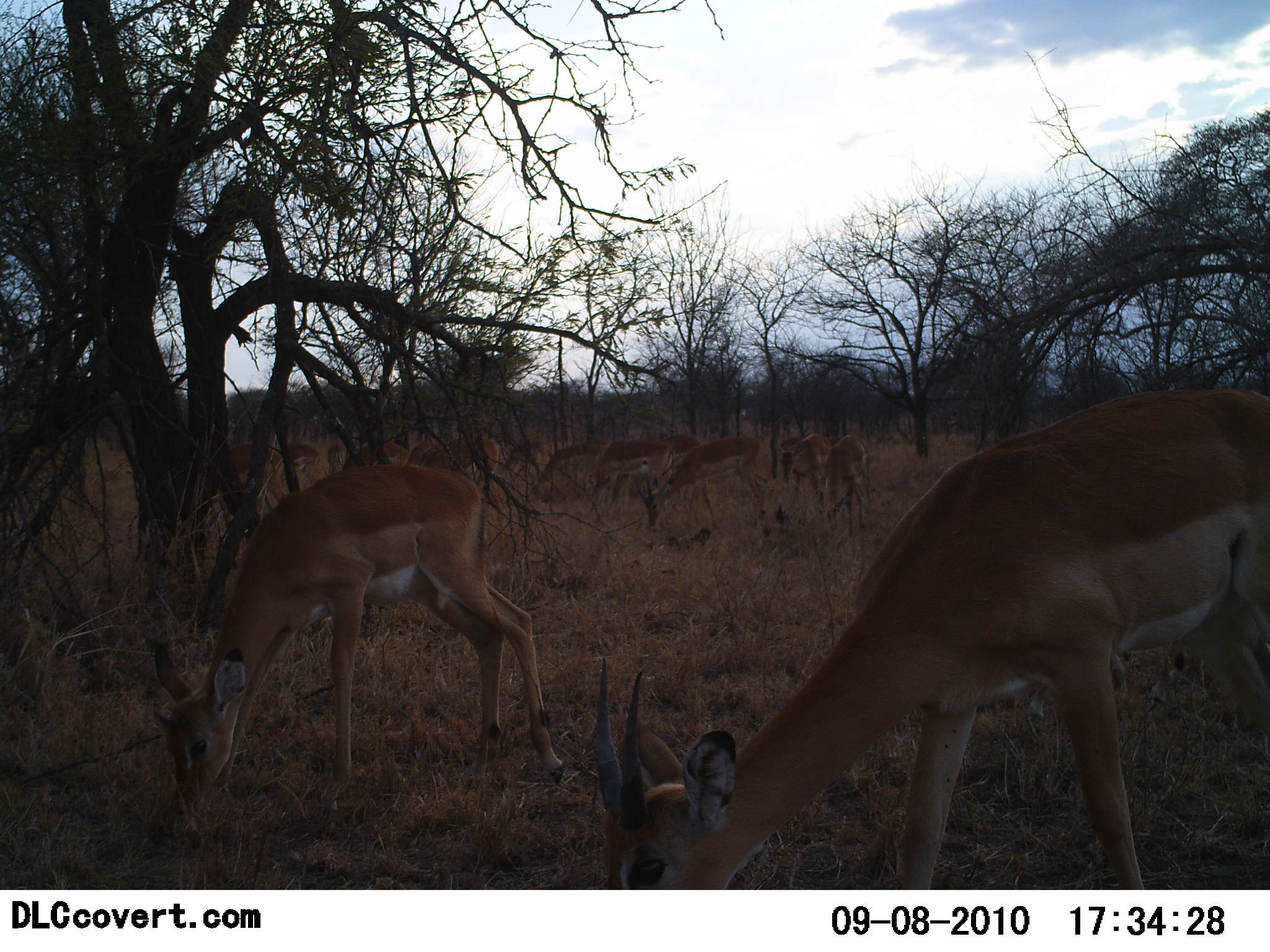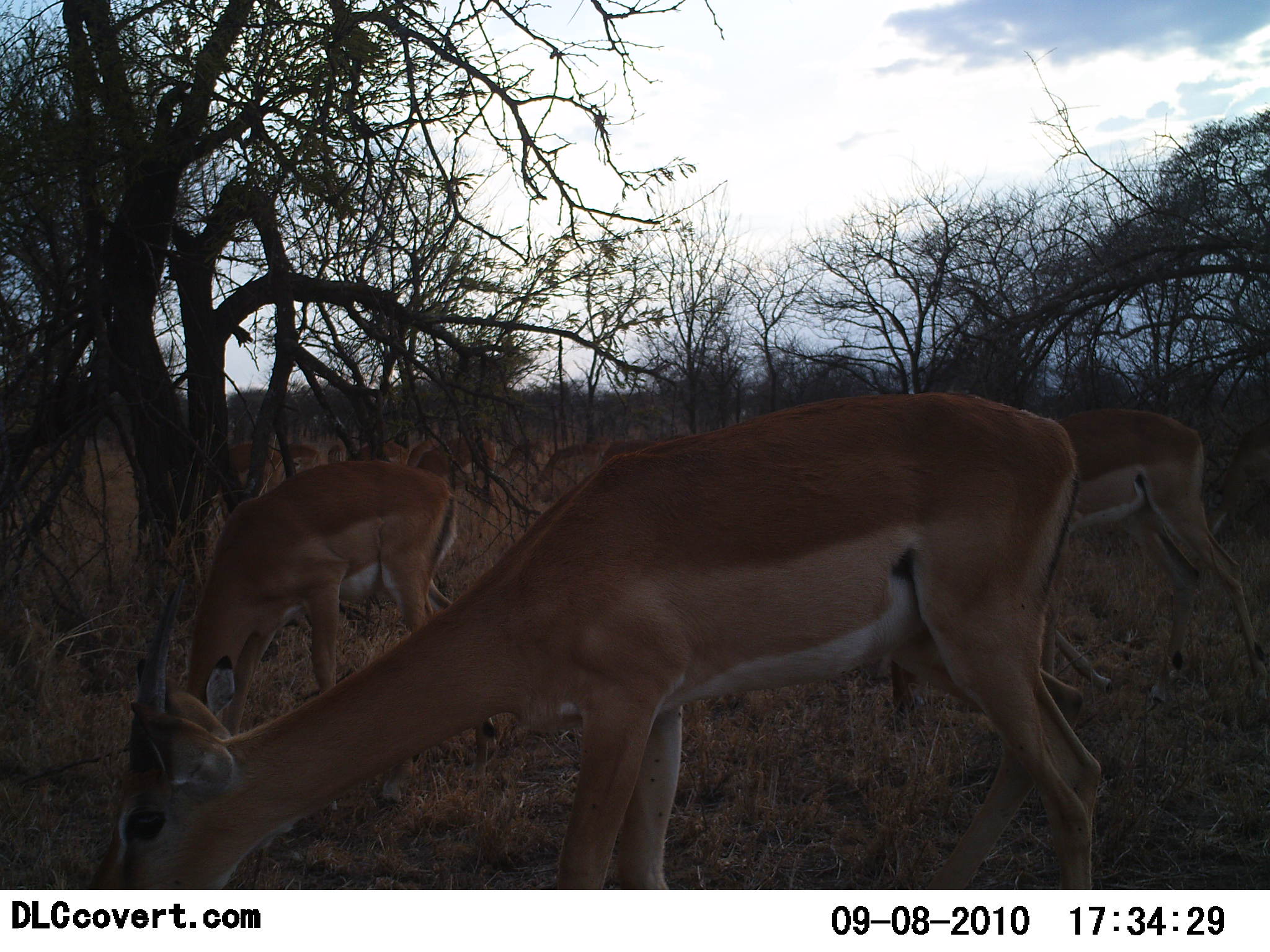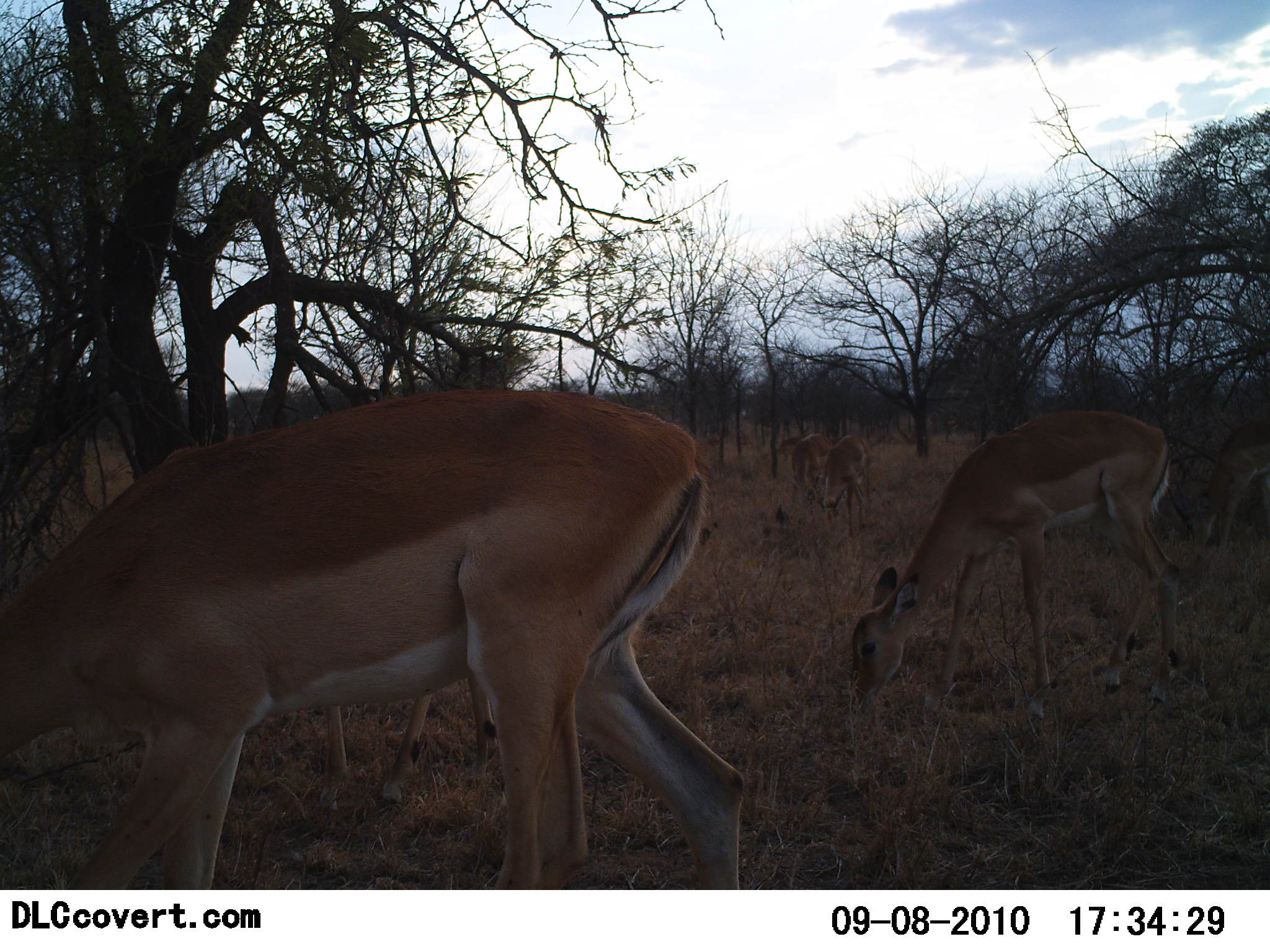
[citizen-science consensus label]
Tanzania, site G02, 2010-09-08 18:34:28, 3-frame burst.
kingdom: Animalia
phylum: Chordata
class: Mammalia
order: Artiodactyla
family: Bovidae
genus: Nanger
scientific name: Nanger granti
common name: grant's gazelle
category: gazellegrants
Gazellegrants (grant's gazelle) (Nanger granti), count 11-50. Behavior (volunteer vote fractions): standing 18%, resting 0%, moving 29%, interacting 0%. Young present (vote fraction): 6%. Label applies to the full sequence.